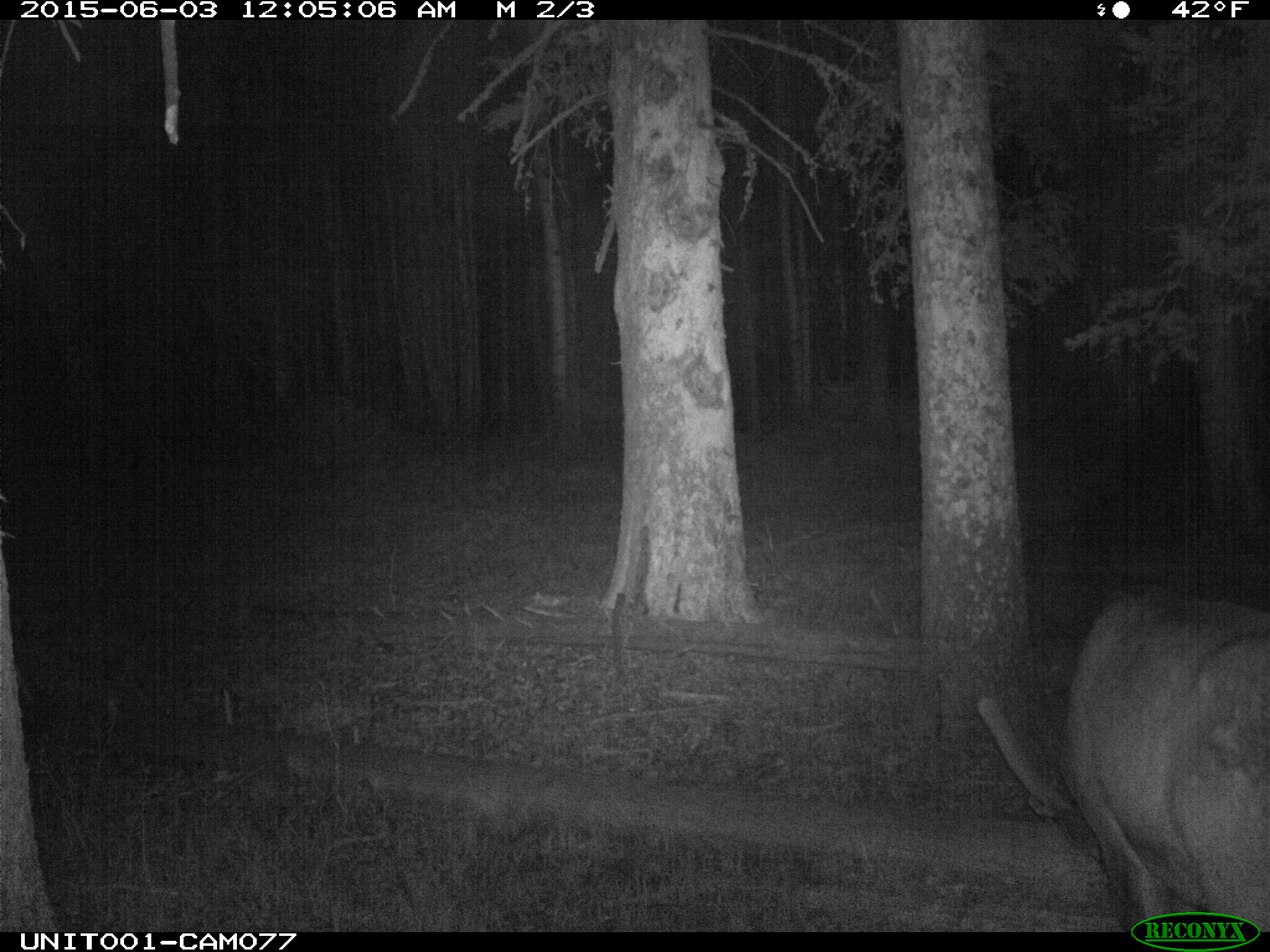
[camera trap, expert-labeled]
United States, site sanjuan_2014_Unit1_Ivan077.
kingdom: Animalia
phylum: Chordata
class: Mammalia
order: Artiodactyla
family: Cervidae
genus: Cervus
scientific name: Cervus elaphus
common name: red deer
Cervus elaphus (red deer).